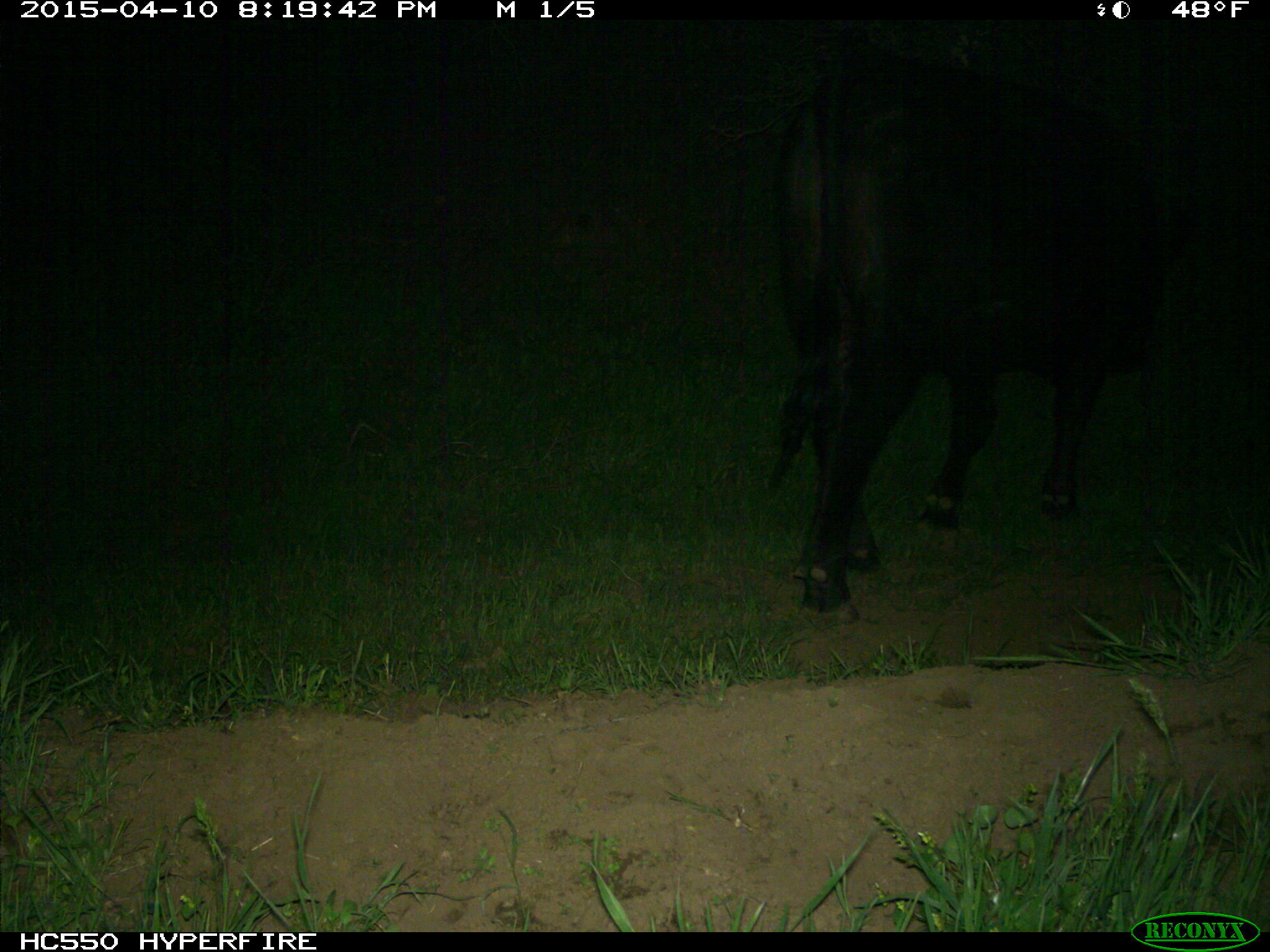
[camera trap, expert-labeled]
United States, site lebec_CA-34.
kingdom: Animalia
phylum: Chordata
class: Mammalia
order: Artiodactyla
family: Bovidae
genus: Bos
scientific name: Bos taurus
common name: domestic cow